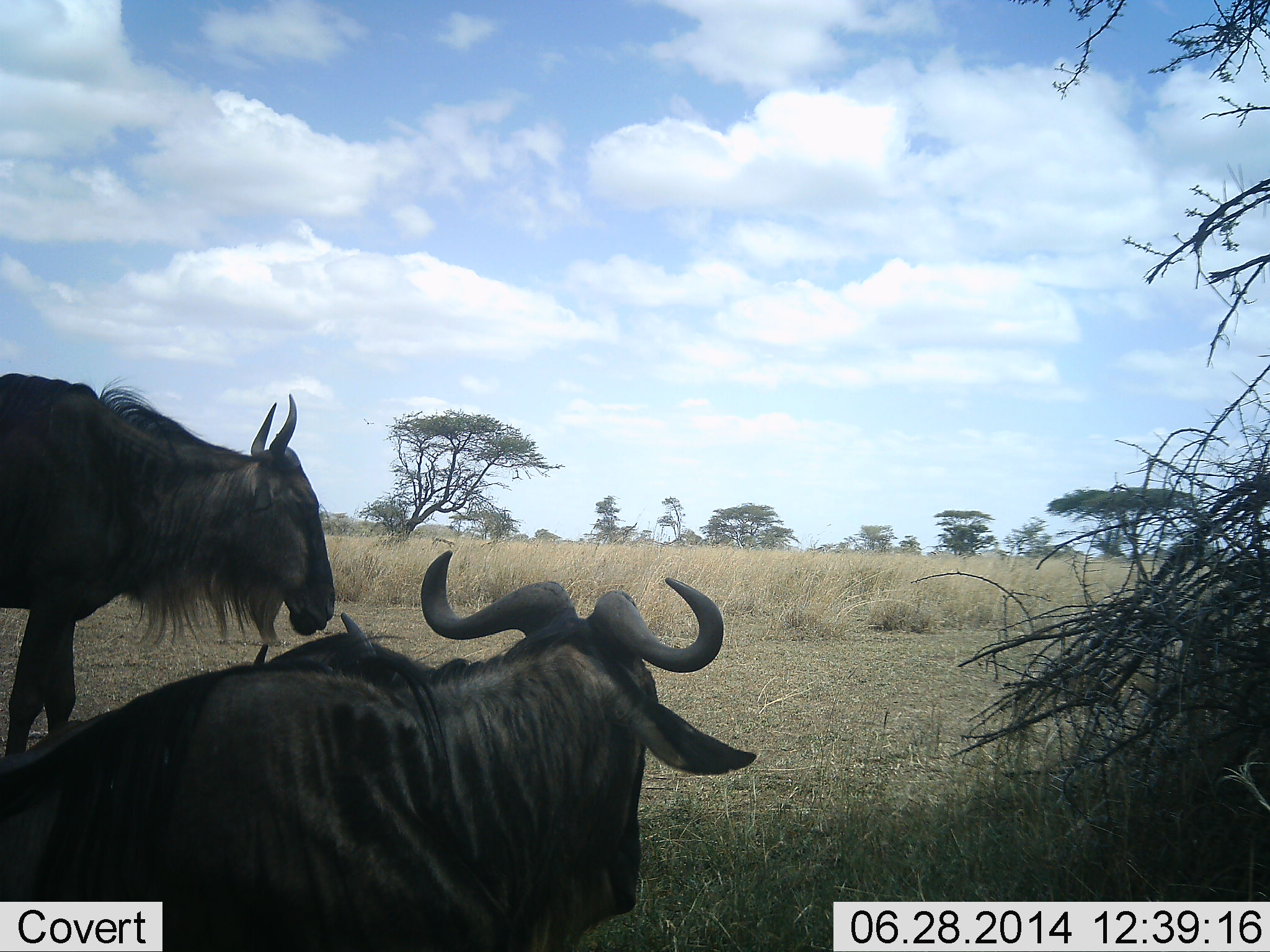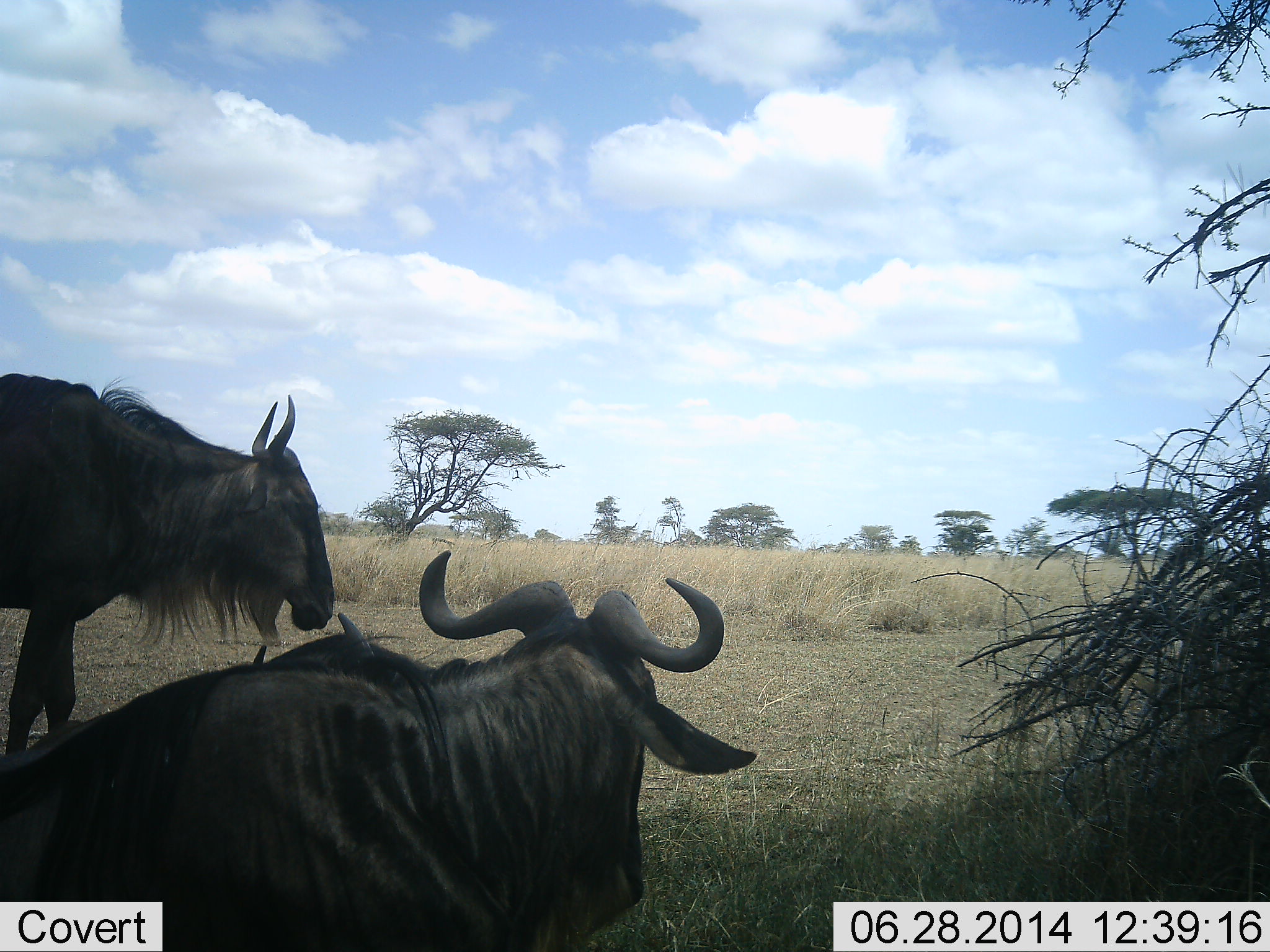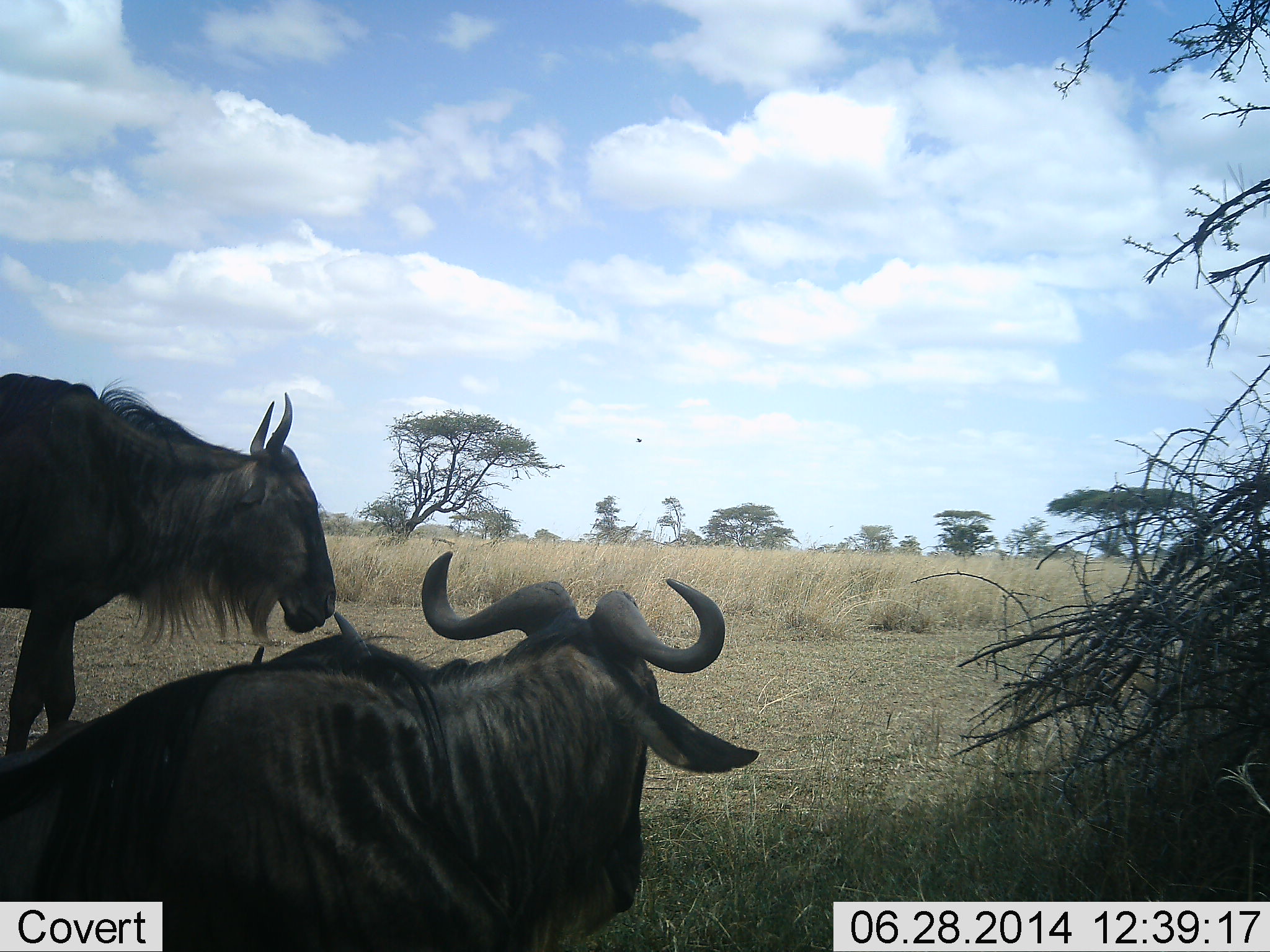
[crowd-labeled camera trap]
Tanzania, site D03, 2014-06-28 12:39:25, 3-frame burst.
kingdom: Animalia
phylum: Chordata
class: Mammalia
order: Artiodactyla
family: Bovidae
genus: Connochaetes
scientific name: Connochaetes taurinus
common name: blue wildebeest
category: wildebeest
Wildebeest (blue wildebeest) (Connochaetes taurinus), count 2. Behavior (volunteer vote fractions): standing 100%, resting 90%, moving 0%, interacting 0%. Young present (vote fraction): 0%. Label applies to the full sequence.